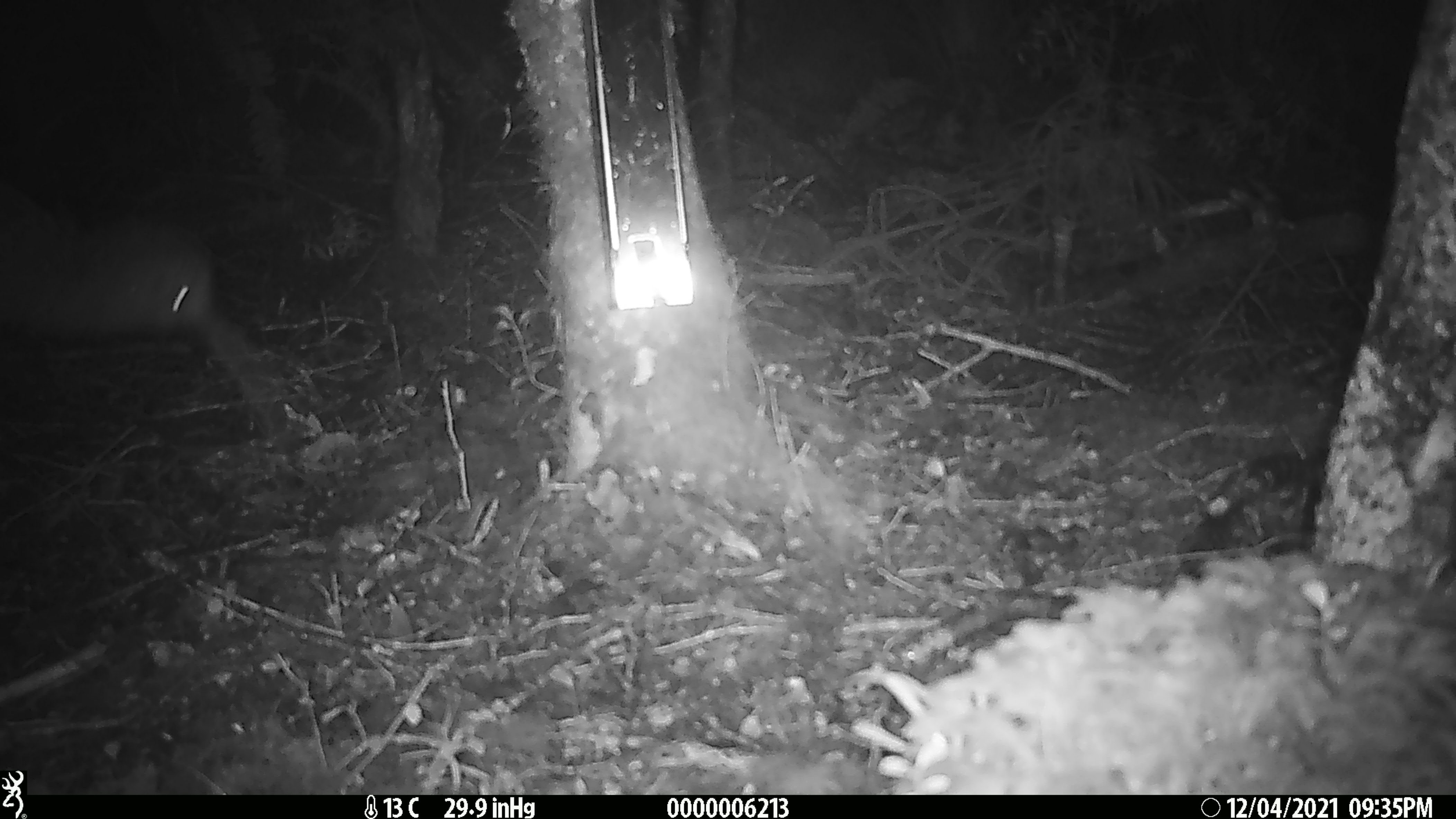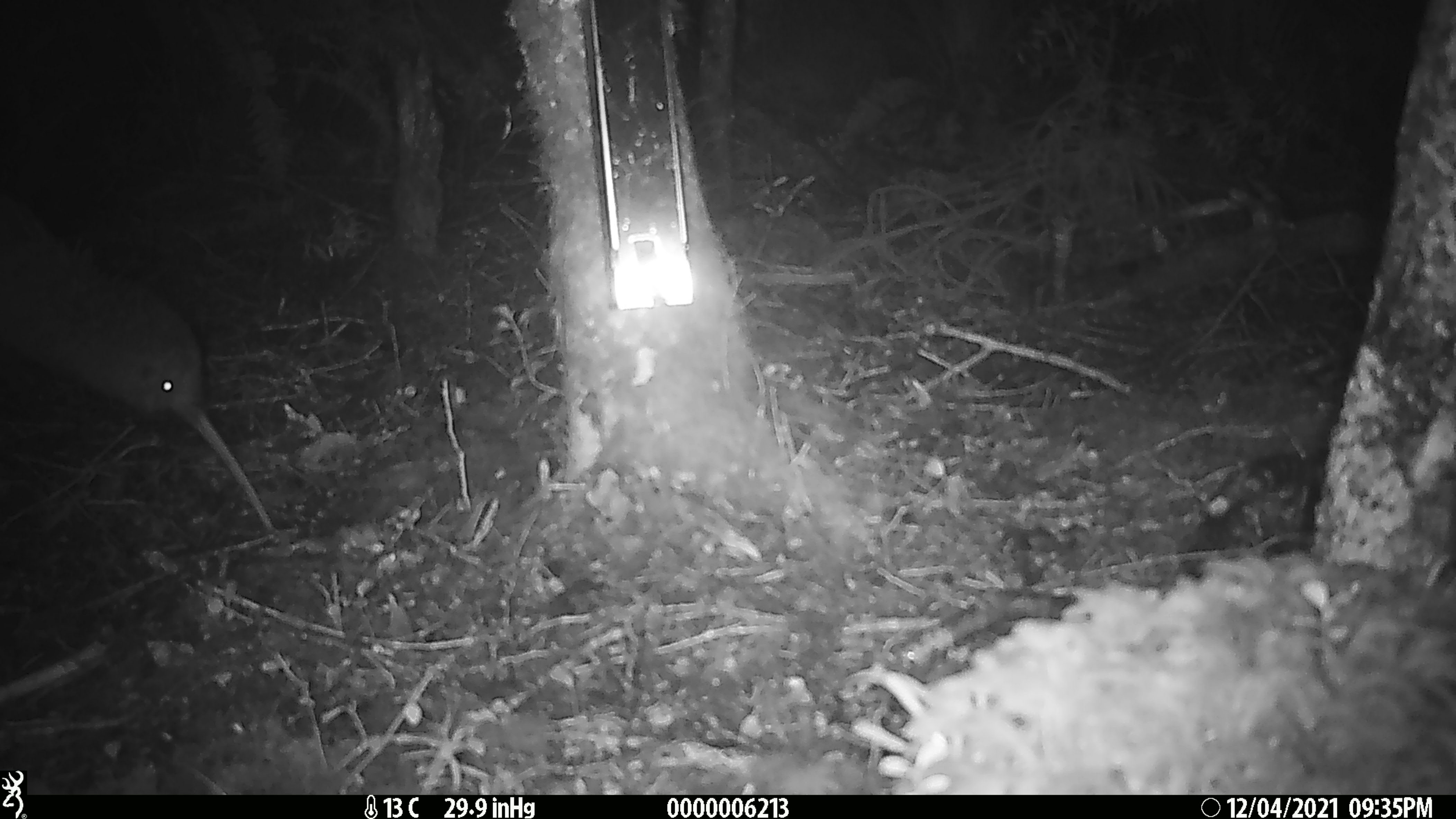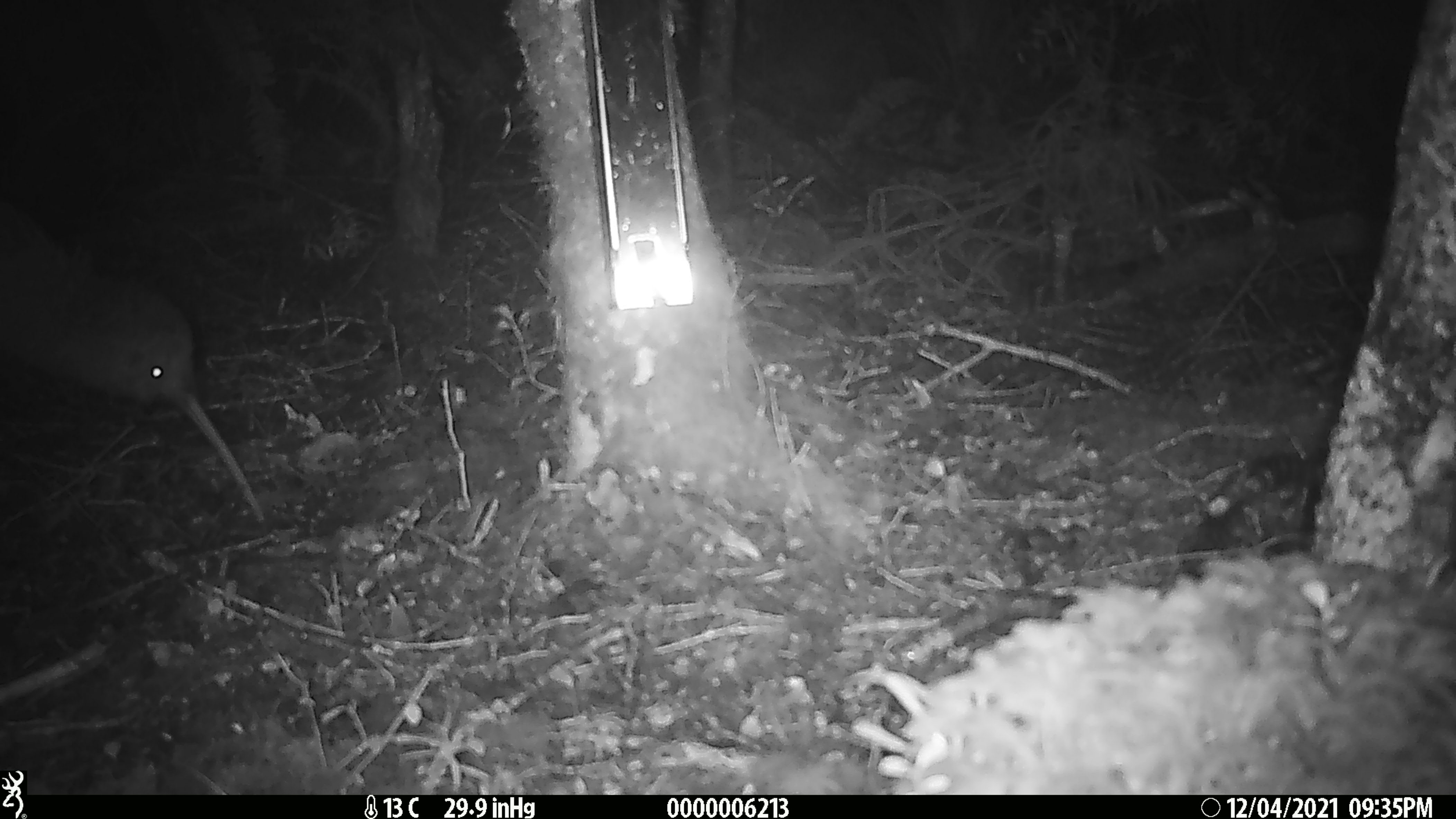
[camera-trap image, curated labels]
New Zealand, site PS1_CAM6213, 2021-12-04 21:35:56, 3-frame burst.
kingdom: Animalia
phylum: Chordata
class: Aves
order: Apterygiformes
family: Apterygidae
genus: Apteryx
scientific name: Apteryx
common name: kiwi